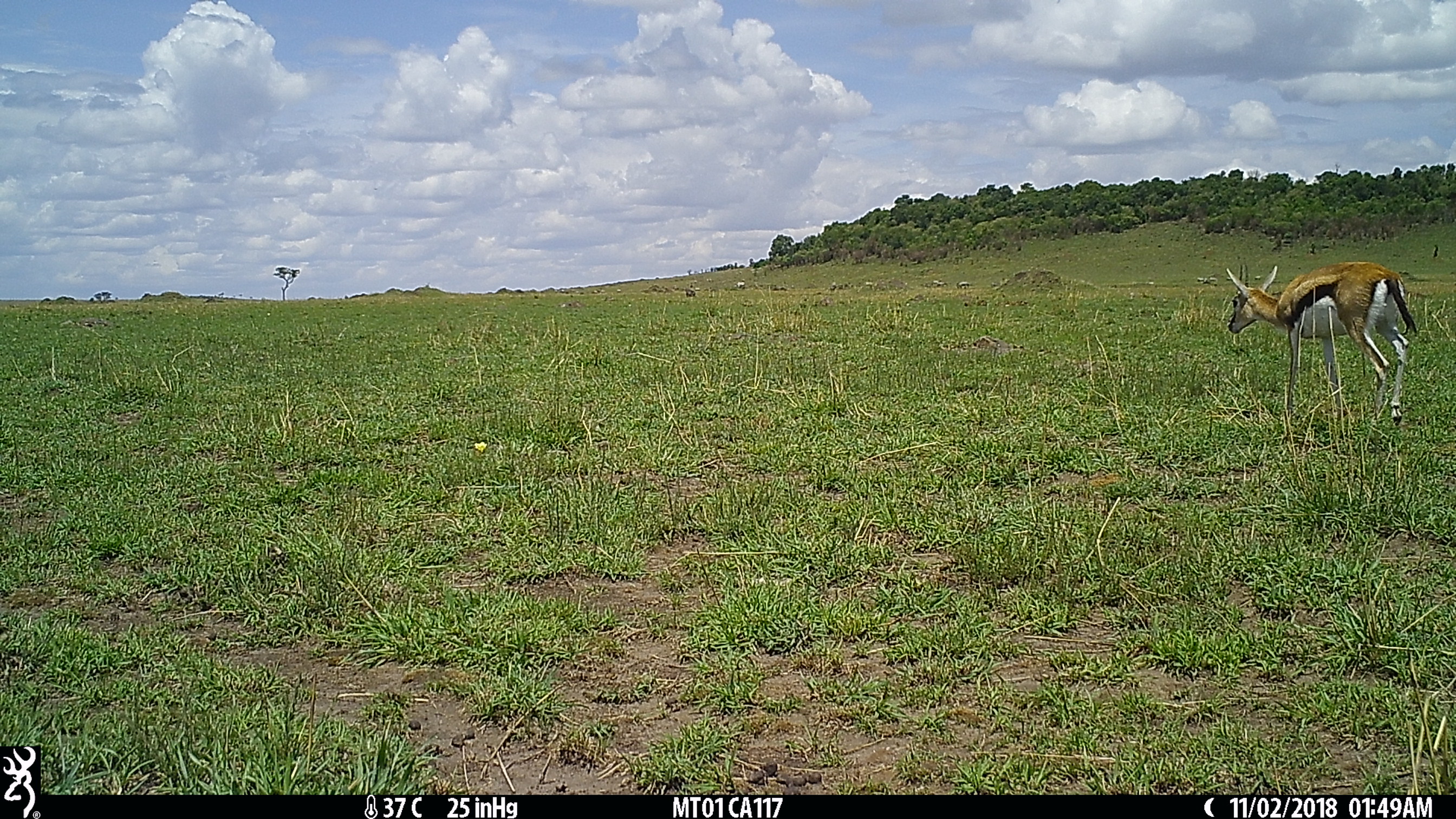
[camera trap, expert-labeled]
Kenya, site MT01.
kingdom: Animalia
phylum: Chordata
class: Mammalia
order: Artiodactyla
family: Bovidae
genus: Eudorcas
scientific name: Eudorcas thomsonii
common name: thomon's gazelle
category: gazelle thomsons